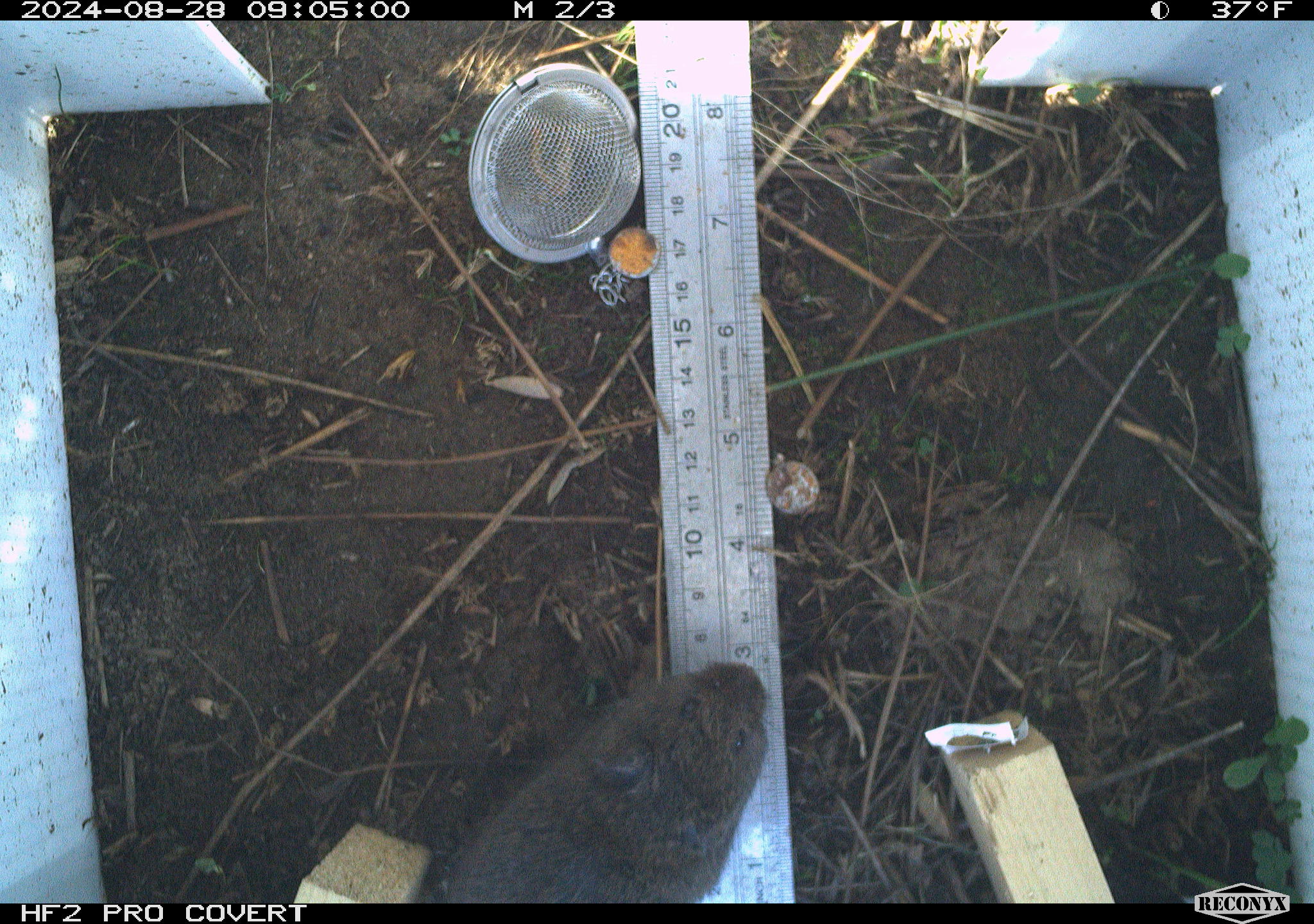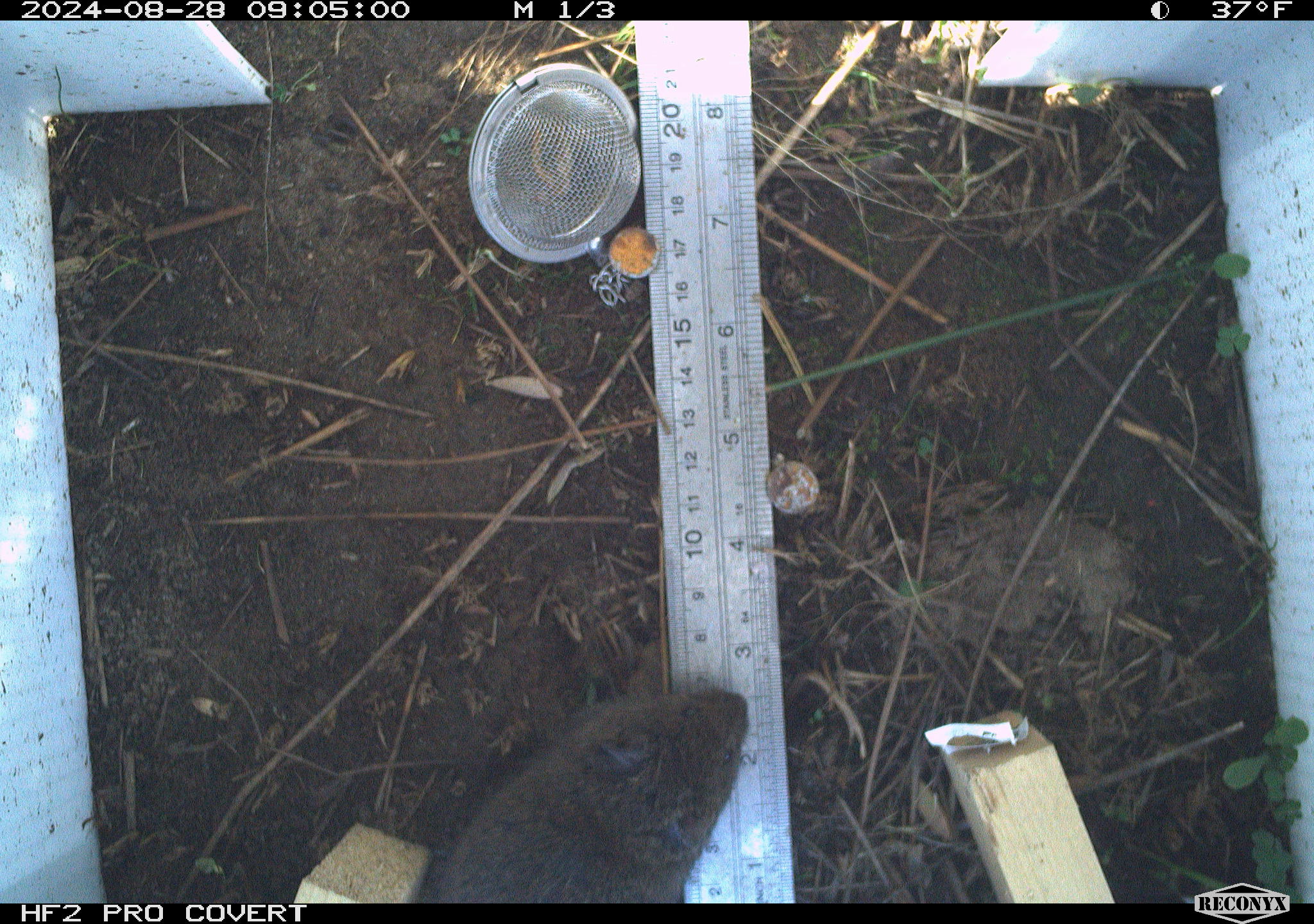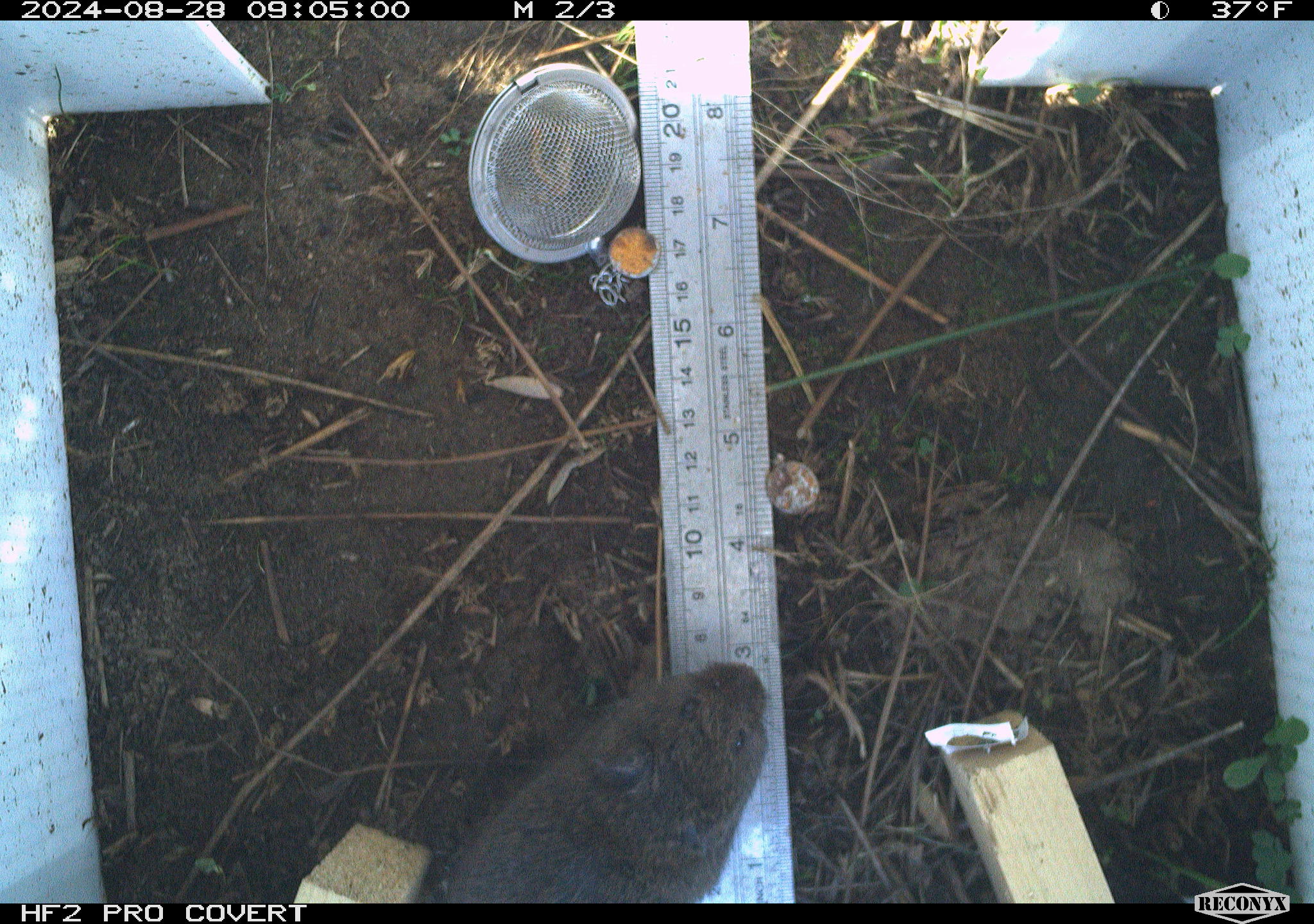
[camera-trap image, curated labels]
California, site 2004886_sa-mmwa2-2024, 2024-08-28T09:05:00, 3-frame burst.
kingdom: Animalia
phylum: Chordata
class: Mammalia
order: Rodentia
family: Cricetidae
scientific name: Arvicolinae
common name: voles, lemmings, and muskrats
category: arvicolinae subfamily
Arvicolinae subfamily (voles, lemmings, and muskrats) (Arvicolinae).